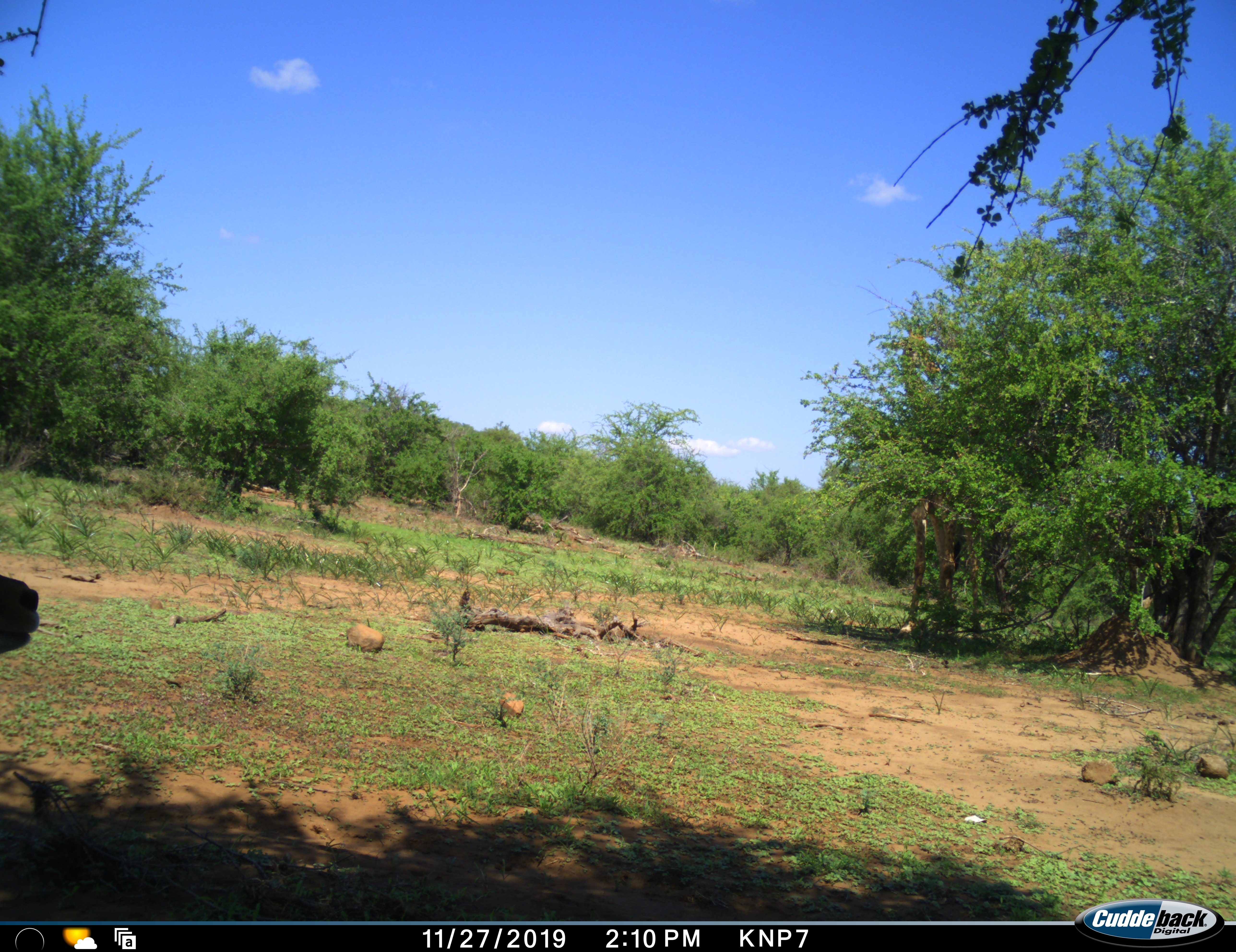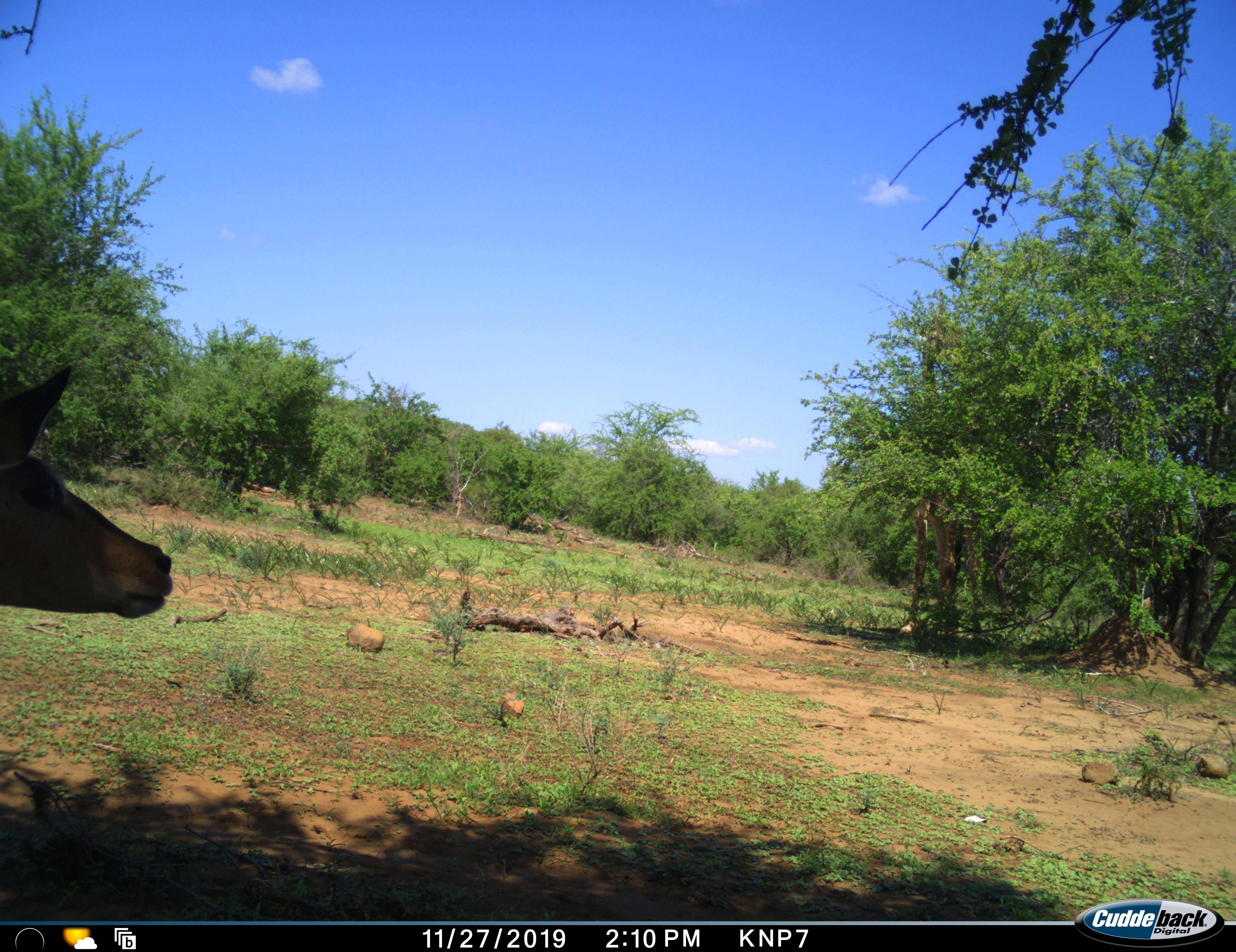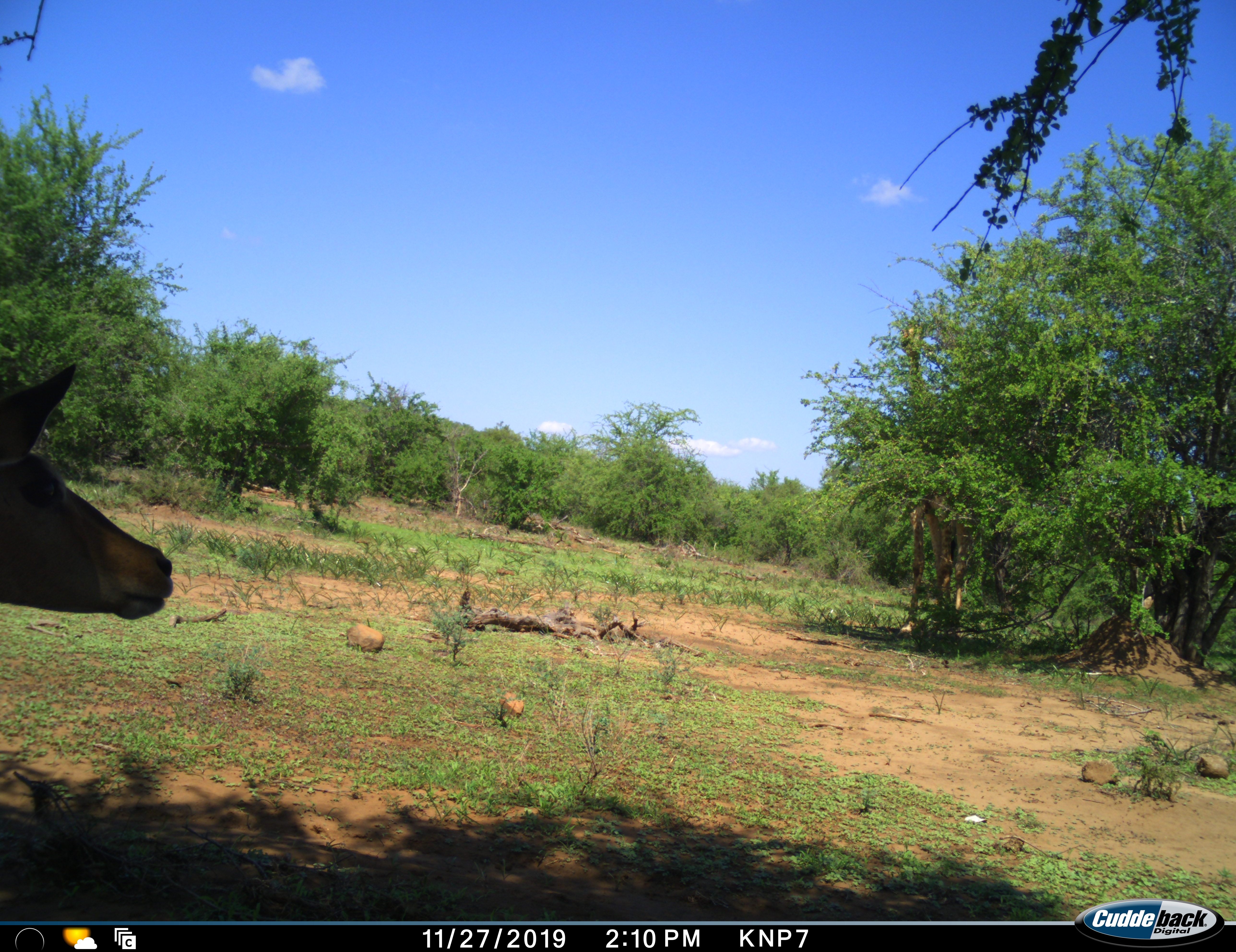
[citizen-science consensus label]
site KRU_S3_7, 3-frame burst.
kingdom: Animalia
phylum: Chordata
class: Mammalia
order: Artiodactyla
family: Bovidae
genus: Aepyceros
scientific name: Aepyceros melampus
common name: impala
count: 1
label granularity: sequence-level